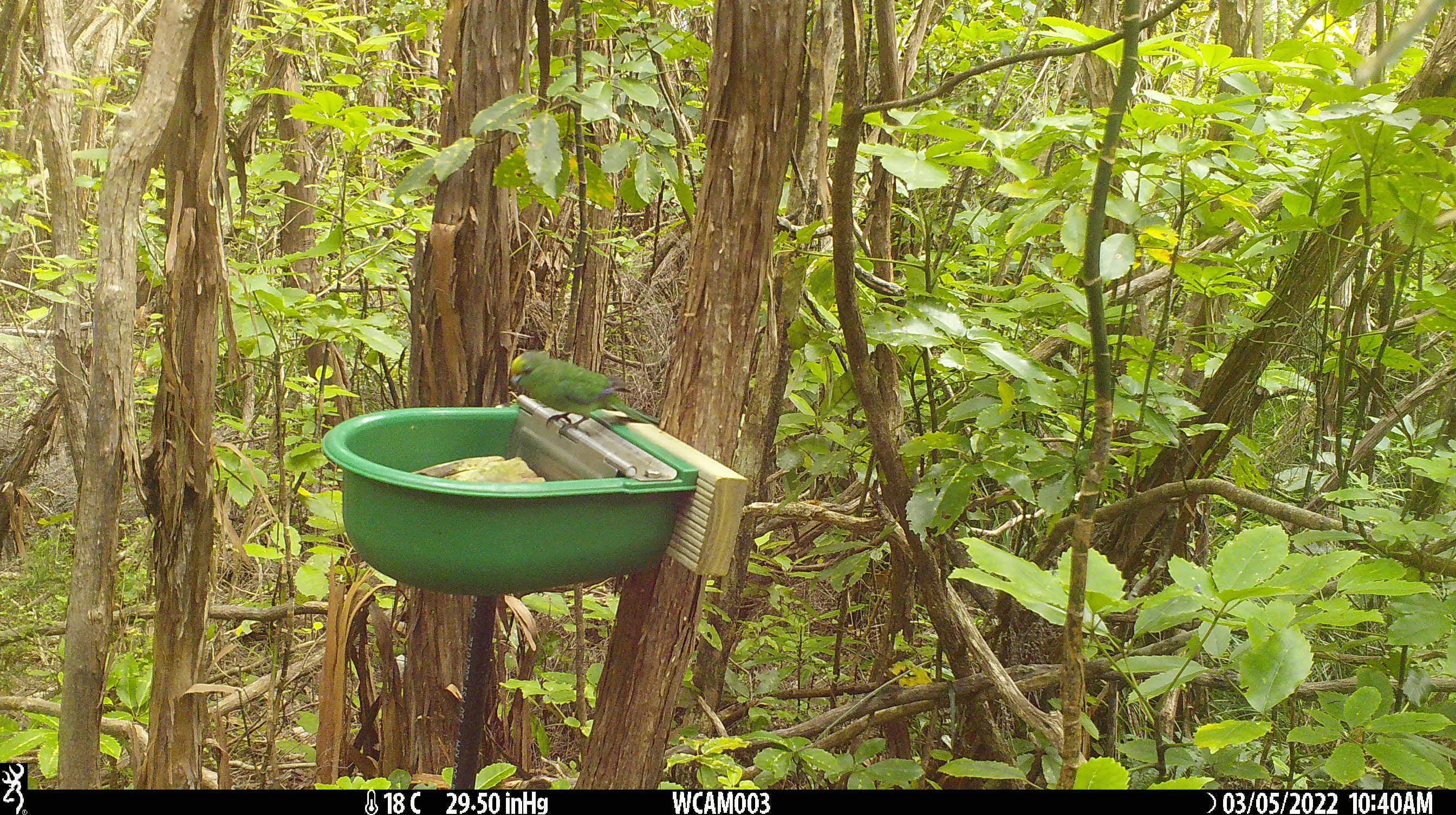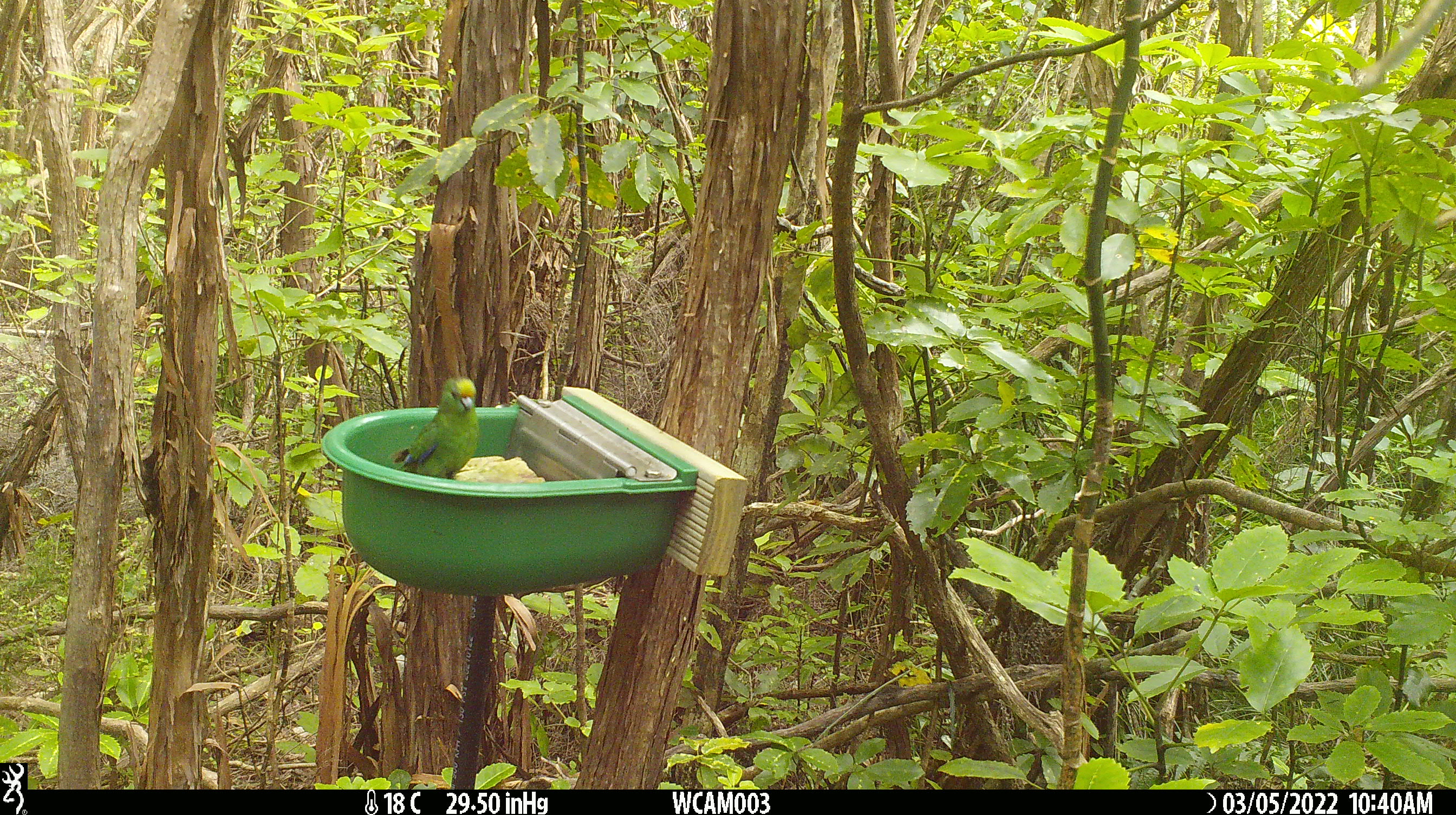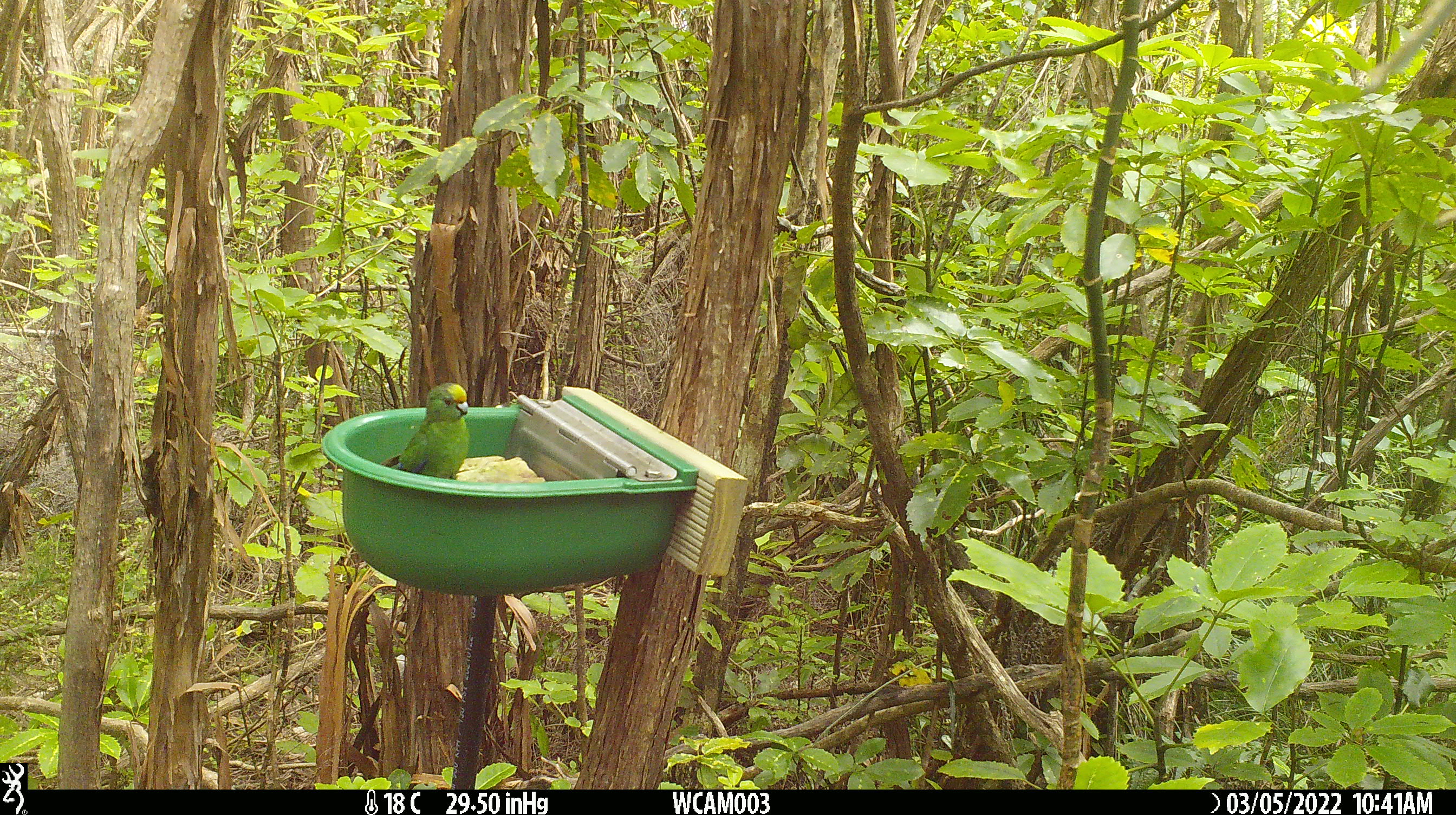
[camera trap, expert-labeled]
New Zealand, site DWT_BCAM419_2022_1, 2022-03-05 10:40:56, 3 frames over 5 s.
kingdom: Animalia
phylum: Chordata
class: Aves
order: Psittaciformes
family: Psittaculidae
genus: Cyanoramphus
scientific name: Cyanoramphus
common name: parakeet